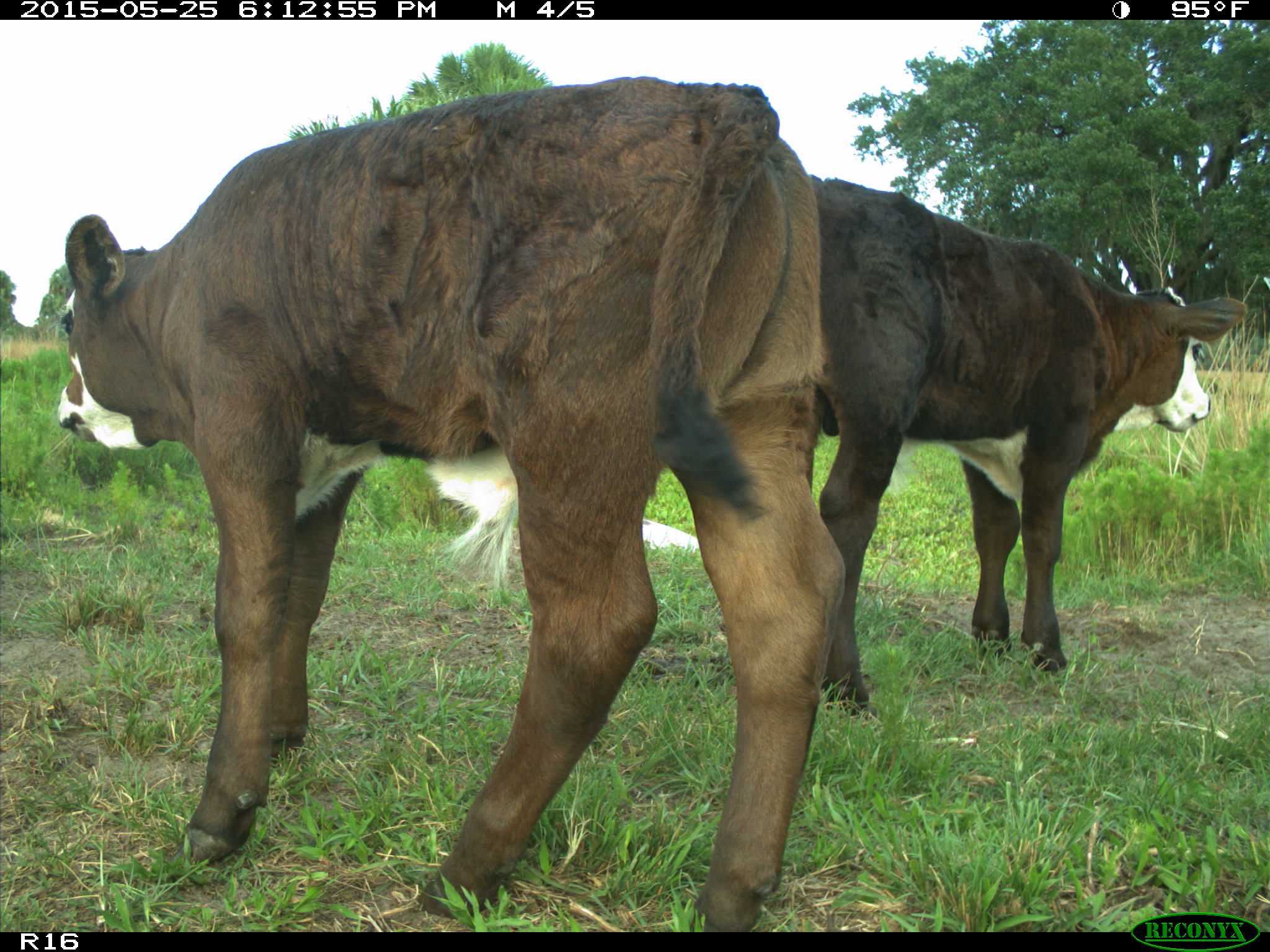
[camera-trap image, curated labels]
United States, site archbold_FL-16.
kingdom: Animalia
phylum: Chordata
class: Mammalia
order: Artiodactyla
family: Bovidae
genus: Bos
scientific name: Bos taurus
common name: domestic cow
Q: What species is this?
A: Bos taurus (domestic cow).